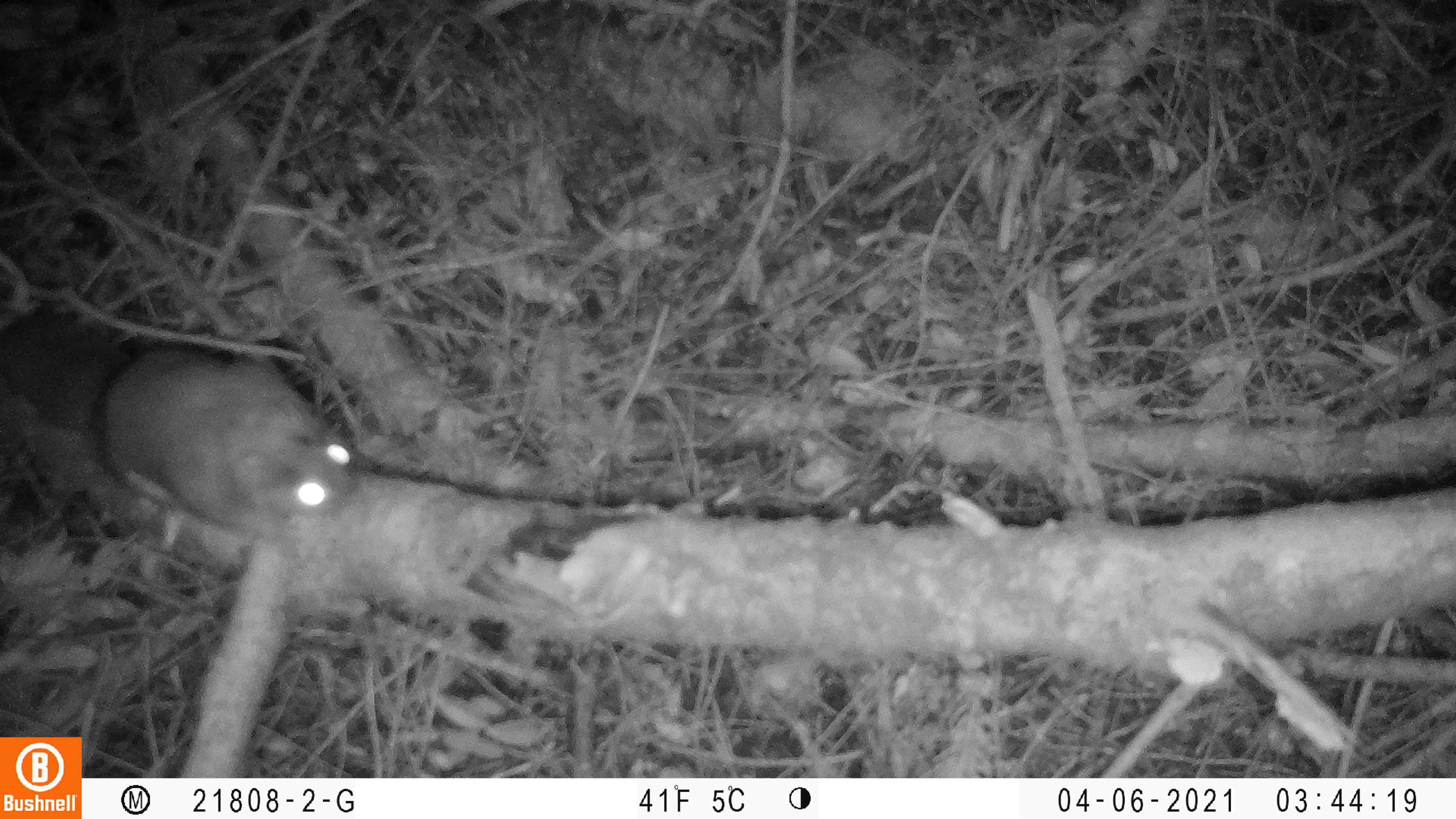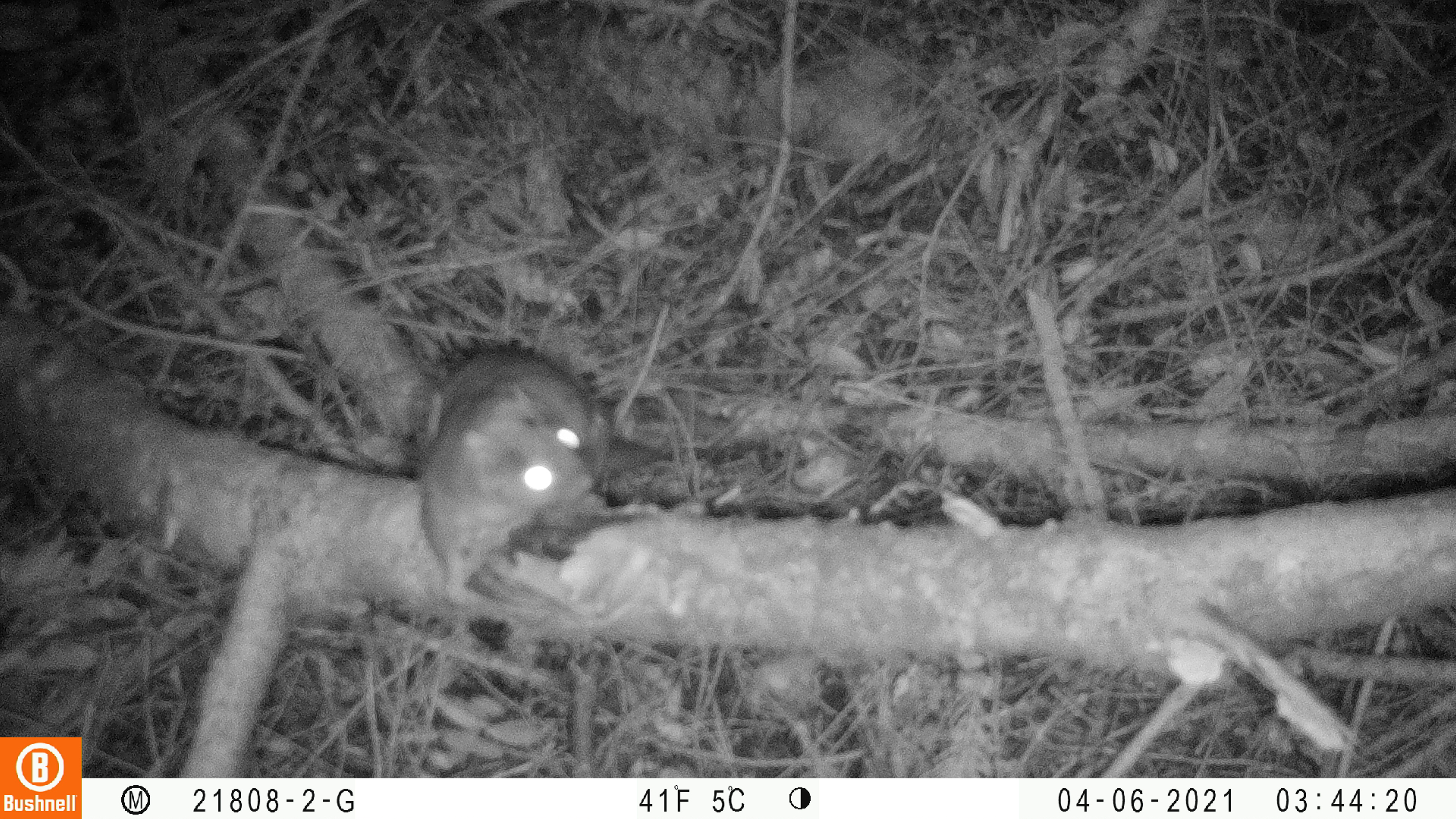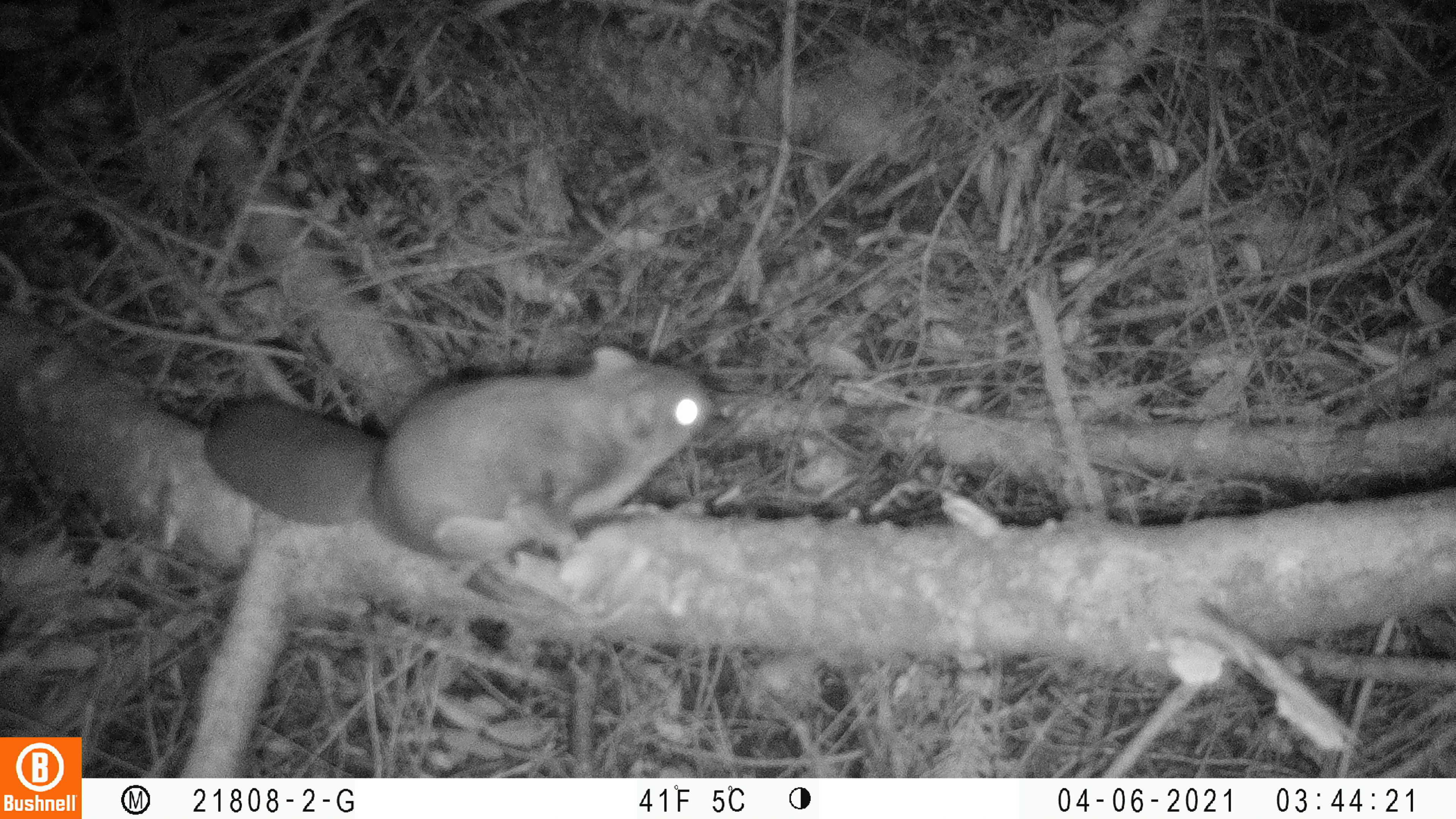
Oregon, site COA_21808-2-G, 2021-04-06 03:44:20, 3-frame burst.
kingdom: Animalia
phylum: Chordata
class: Mammalia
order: Rodentia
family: Sciuridae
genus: Glaucomys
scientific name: Glaucomys oregonensis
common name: humboldt's flying squirrel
Humboldt's flying squirrel (Glaucomys oregonensis).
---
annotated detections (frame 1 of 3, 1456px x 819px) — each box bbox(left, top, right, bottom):
humboldt's flying squirrel: bbox(3, 306, 359, 529)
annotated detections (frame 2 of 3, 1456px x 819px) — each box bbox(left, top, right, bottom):
humboldt's flying squirrel: bbox(412, 332, 625, 599)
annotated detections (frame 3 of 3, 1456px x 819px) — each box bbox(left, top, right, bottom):
humboldt's flying squirrel: bbox(205, 336, 719, 590)